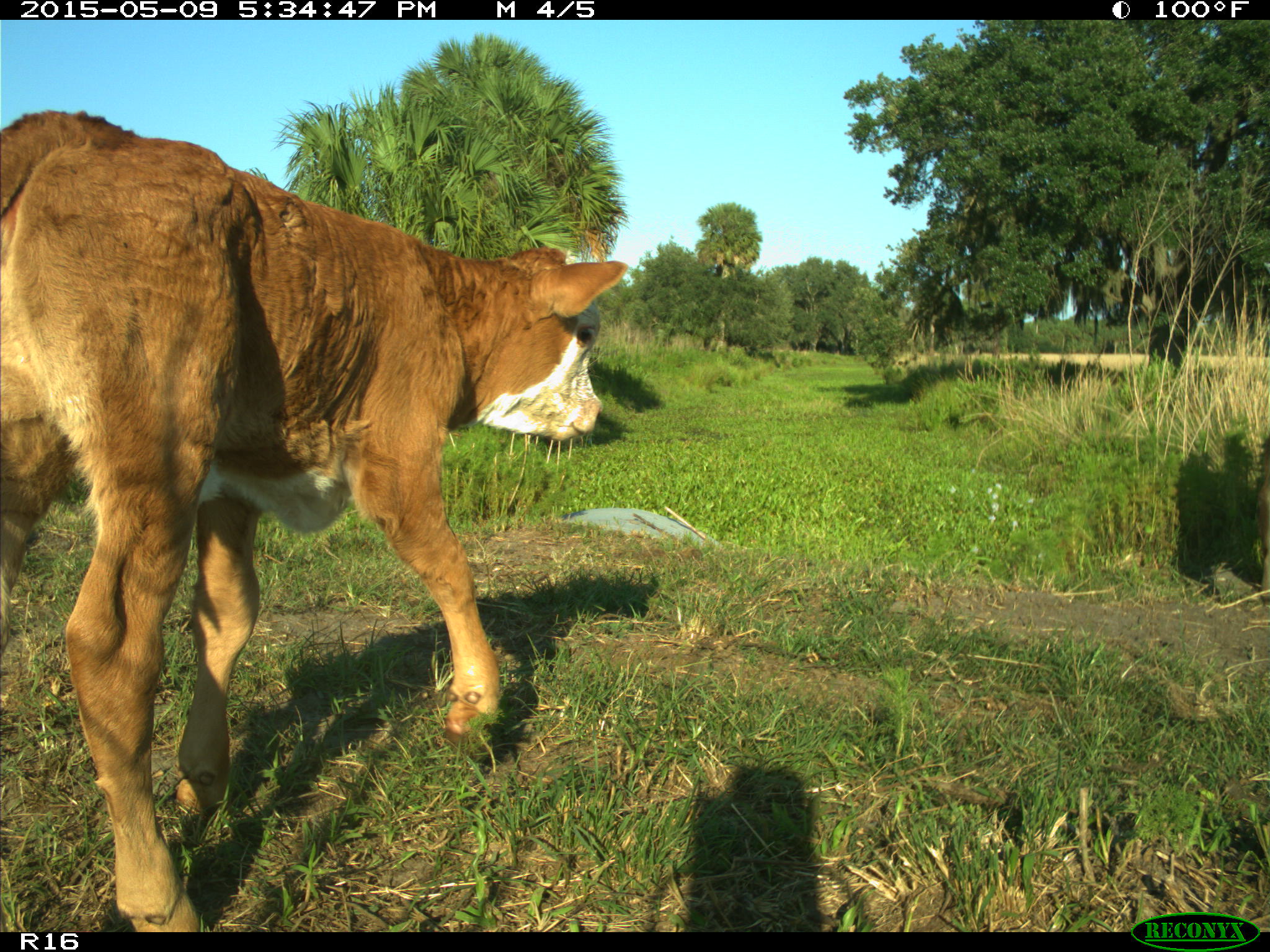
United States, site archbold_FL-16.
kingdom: Animalia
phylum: Chordata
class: Mammalia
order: Artiodactyla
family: Suidae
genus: Sus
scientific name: Sus scrofa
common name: wild boar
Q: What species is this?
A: Sus scrofa (wild boar).